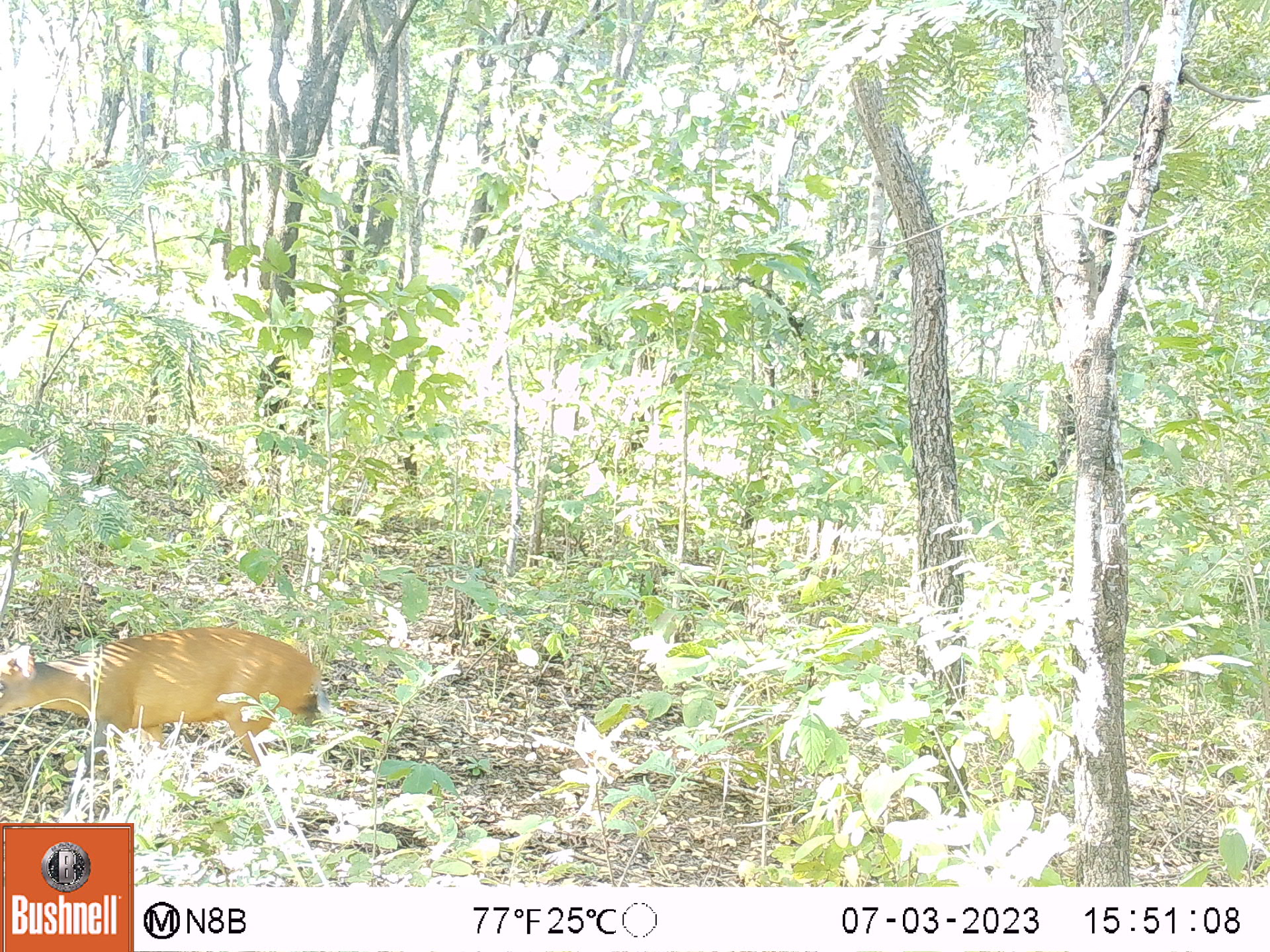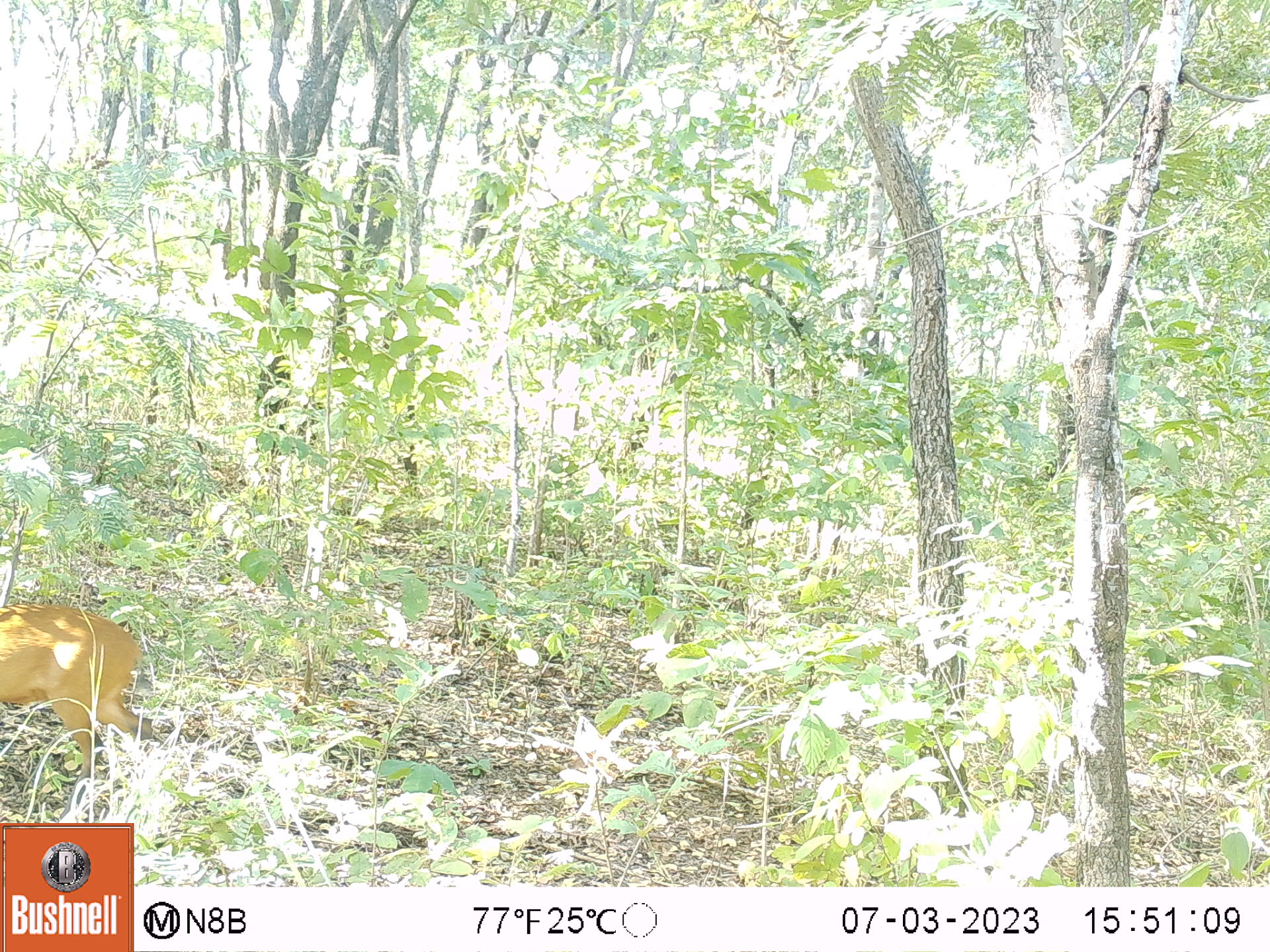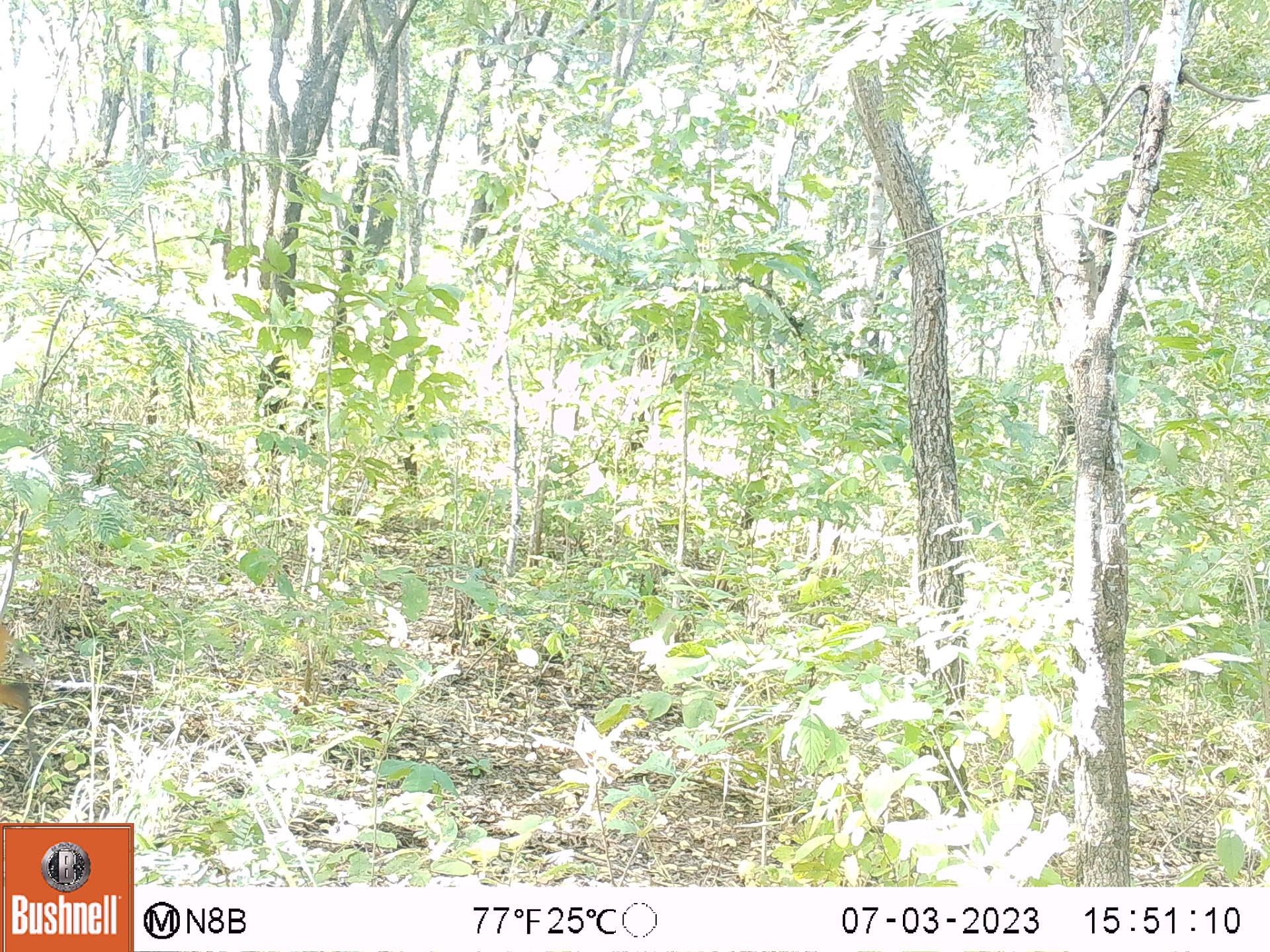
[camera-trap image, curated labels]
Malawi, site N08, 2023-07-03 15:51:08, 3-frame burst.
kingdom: Animalia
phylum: Chordata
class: Mammalia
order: Artiodactyla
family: Bovidae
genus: Cephalophorus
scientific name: Cephalophorus natalensis natalensis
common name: red duiker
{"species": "red duiker (Cephalophorus natalensis natalensis)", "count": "1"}